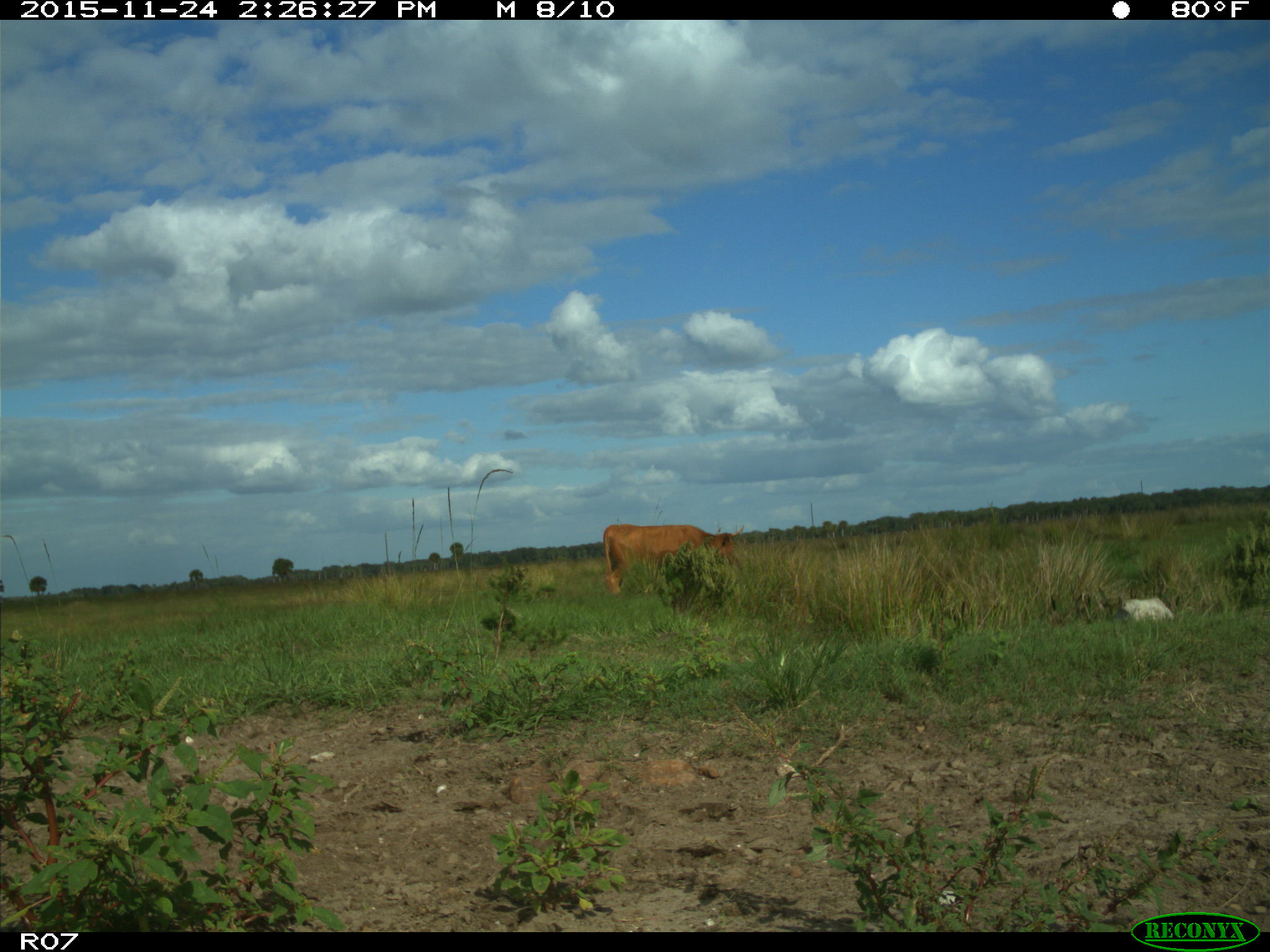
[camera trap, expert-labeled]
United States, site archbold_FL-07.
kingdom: Animalia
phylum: Chordata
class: Mammalia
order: Artiodactyla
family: Bovidae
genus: Bos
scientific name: Bos taurus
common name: domestic cow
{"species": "Bos taurus (domestic cow)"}